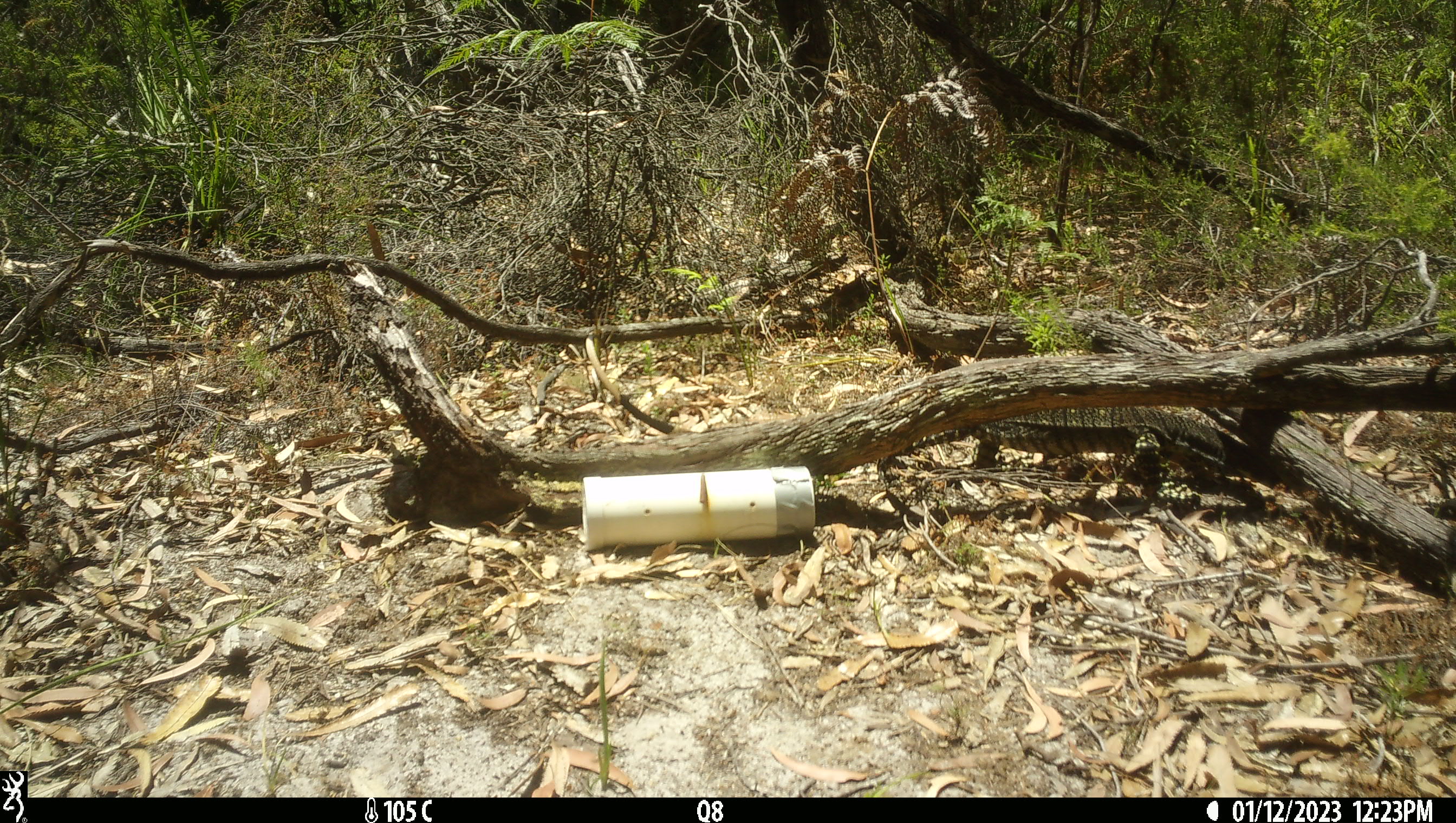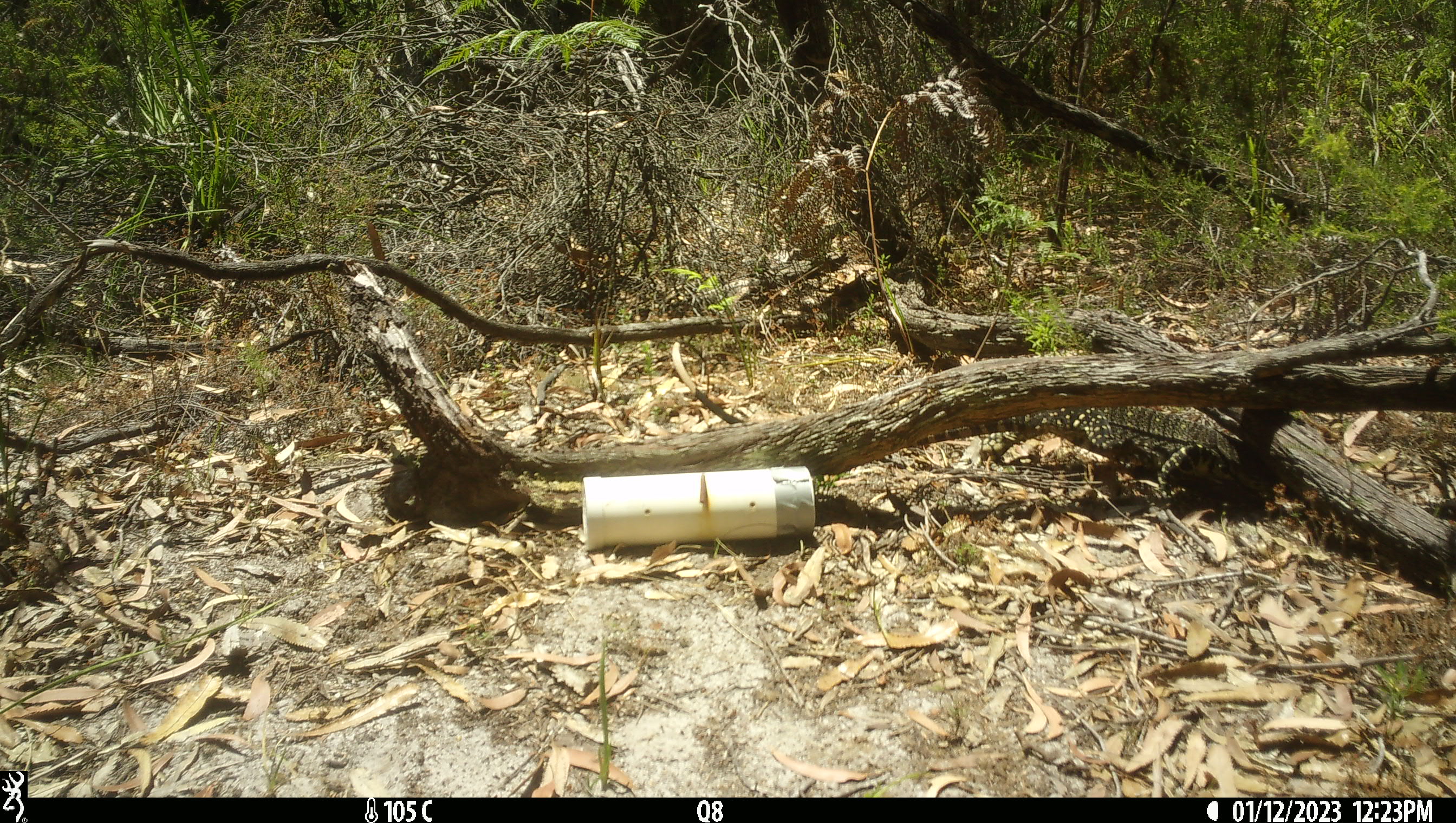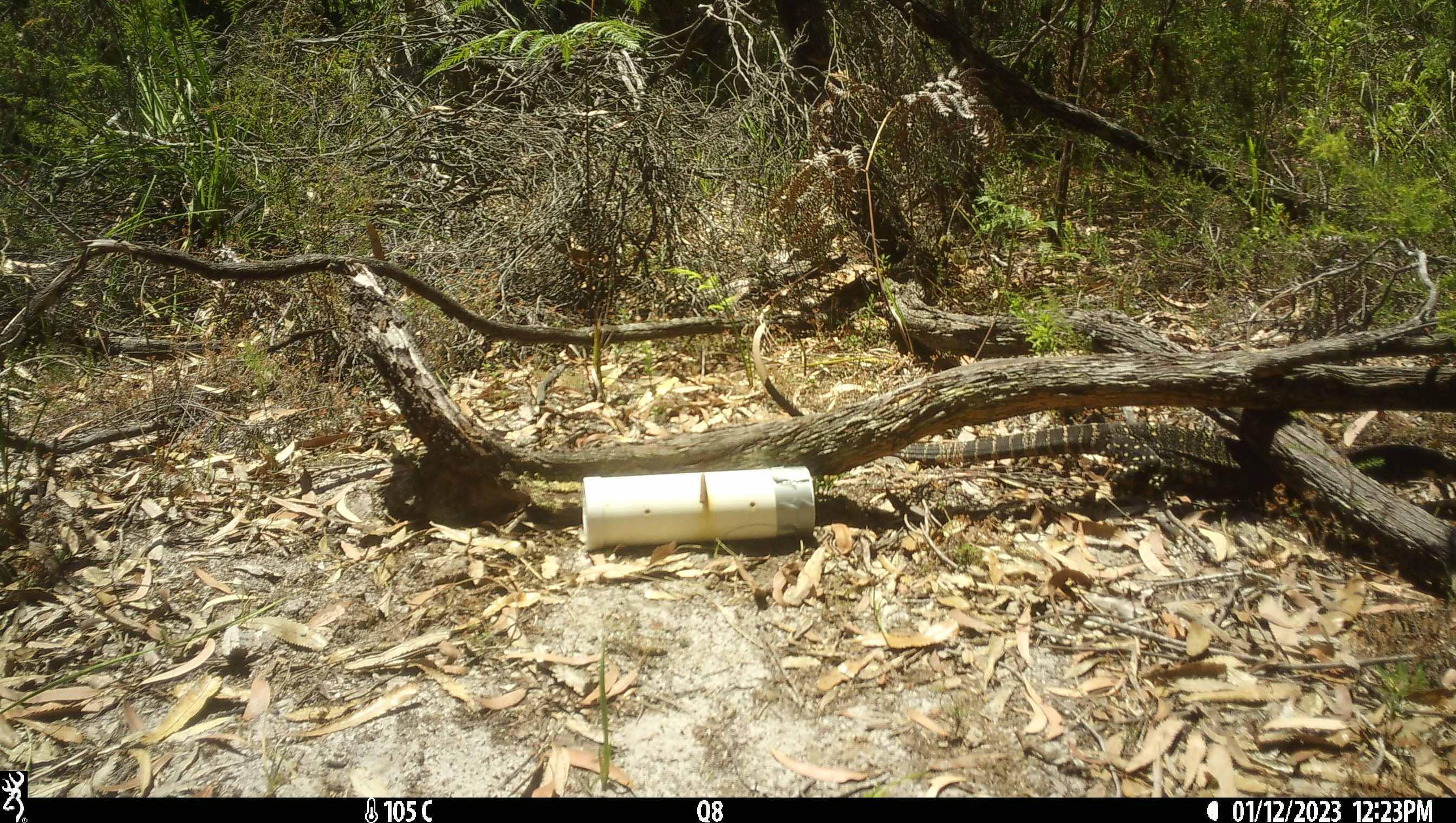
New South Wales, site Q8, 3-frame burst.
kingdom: Animalia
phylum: Chordata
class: Reptilia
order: Squamata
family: Varanidae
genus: Varanus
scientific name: Varanus varius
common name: lace monitor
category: goanna